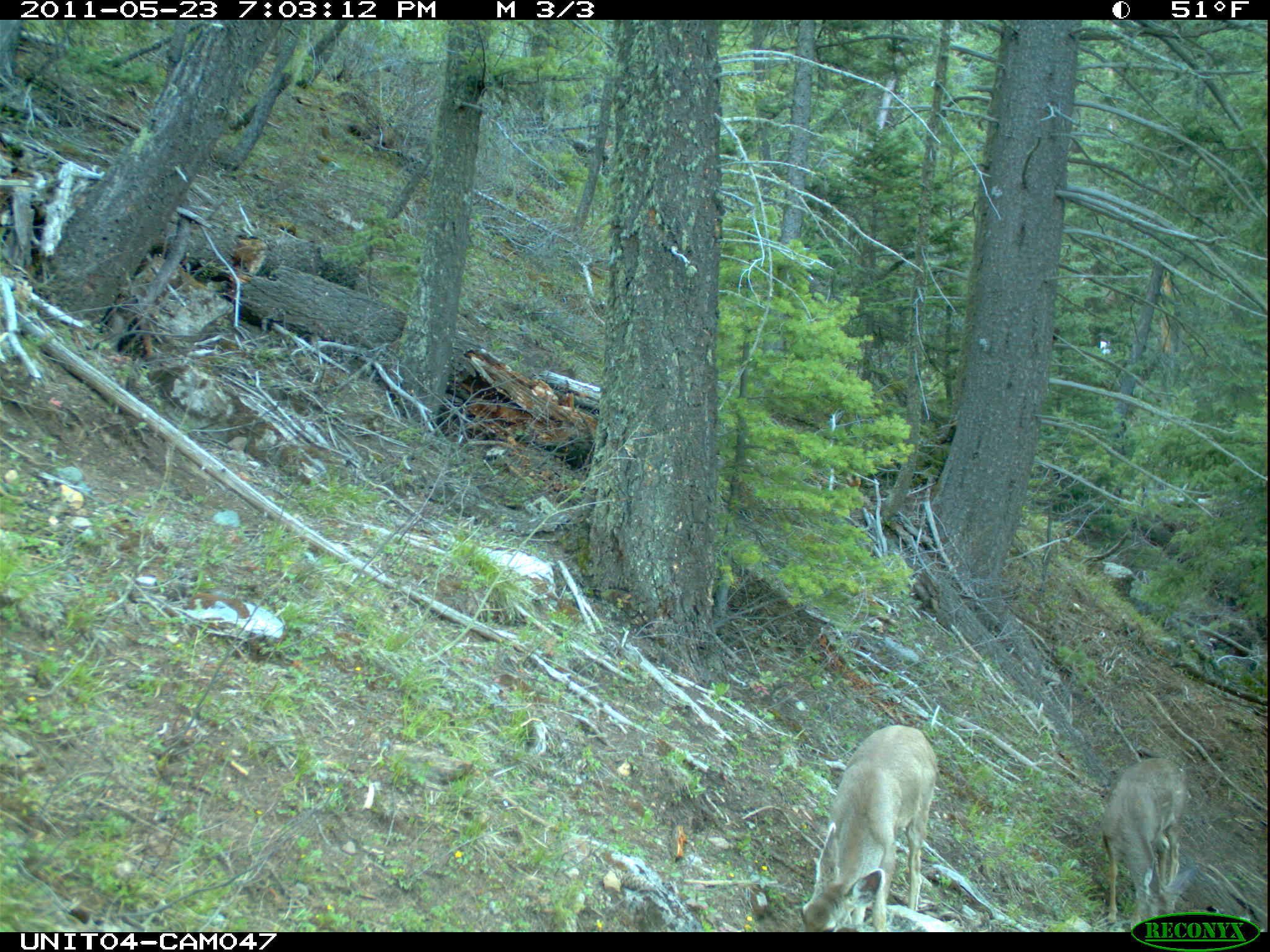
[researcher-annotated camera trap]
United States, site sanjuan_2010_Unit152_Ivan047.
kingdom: Animalia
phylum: Chordata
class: Mammalia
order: Artiodactyla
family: Cervidae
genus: Odocoileus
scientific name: Odocoileus hemionus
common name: mule deer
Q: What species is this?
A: Odocoileus hemionus (mule deer).